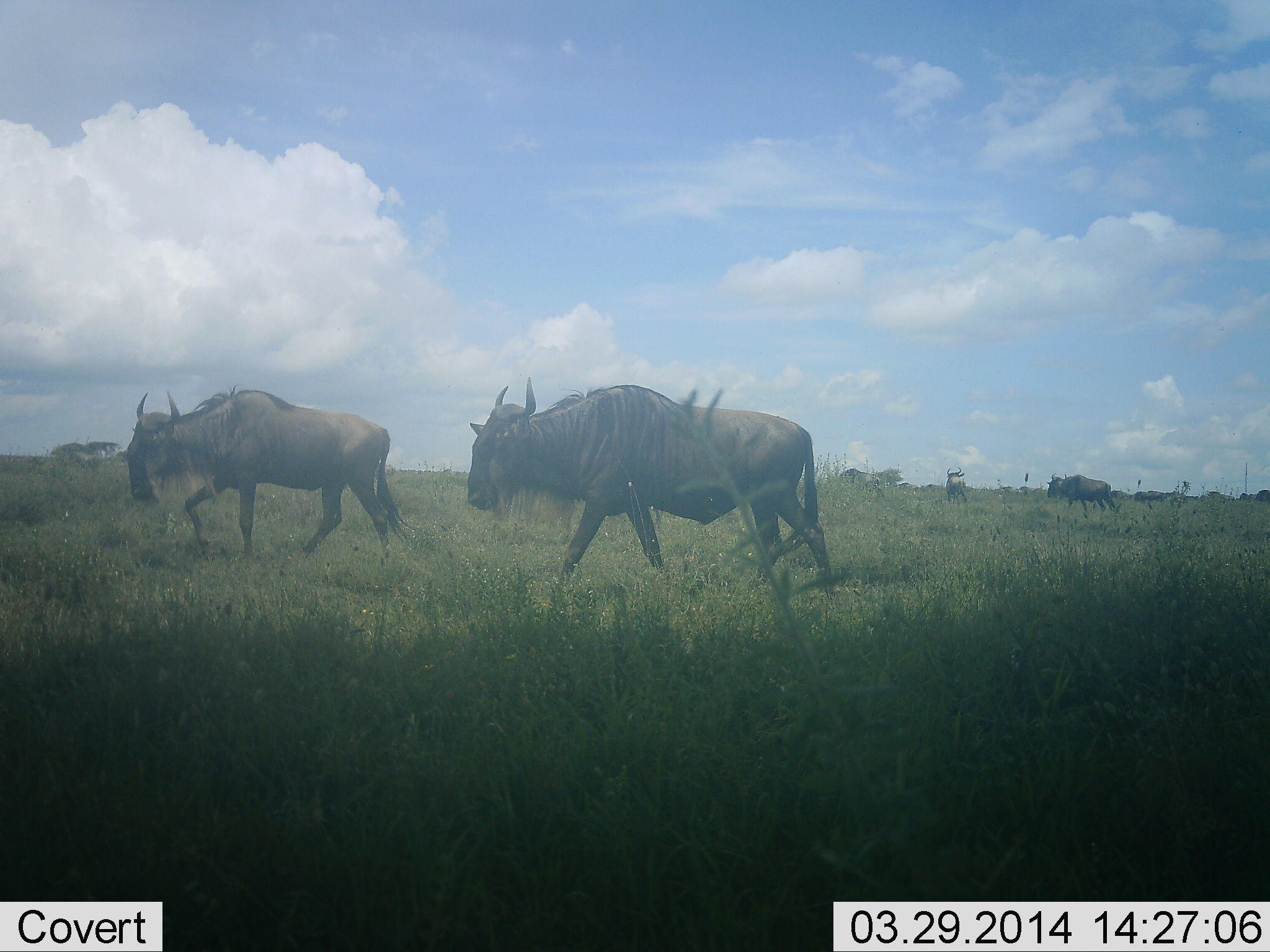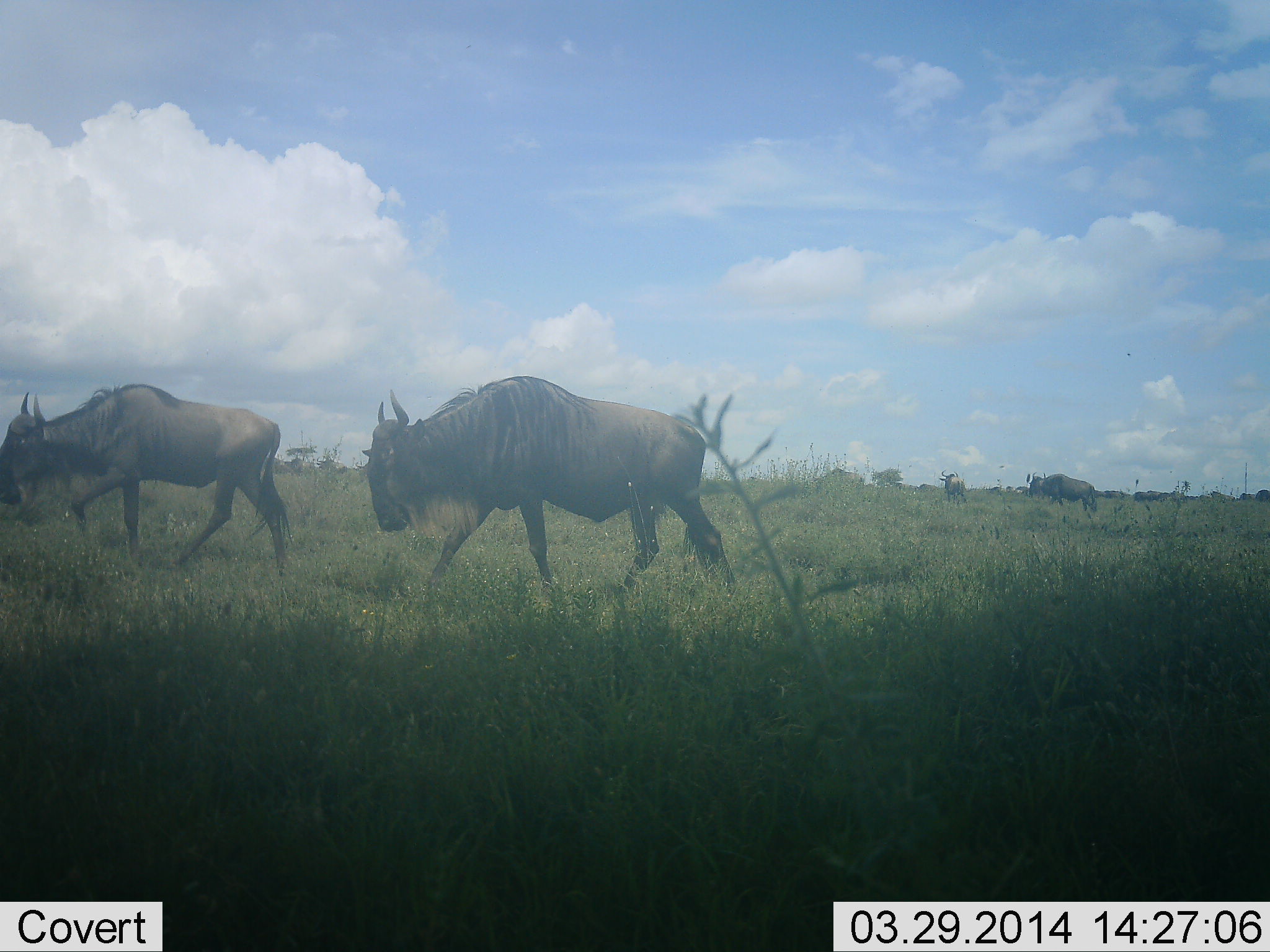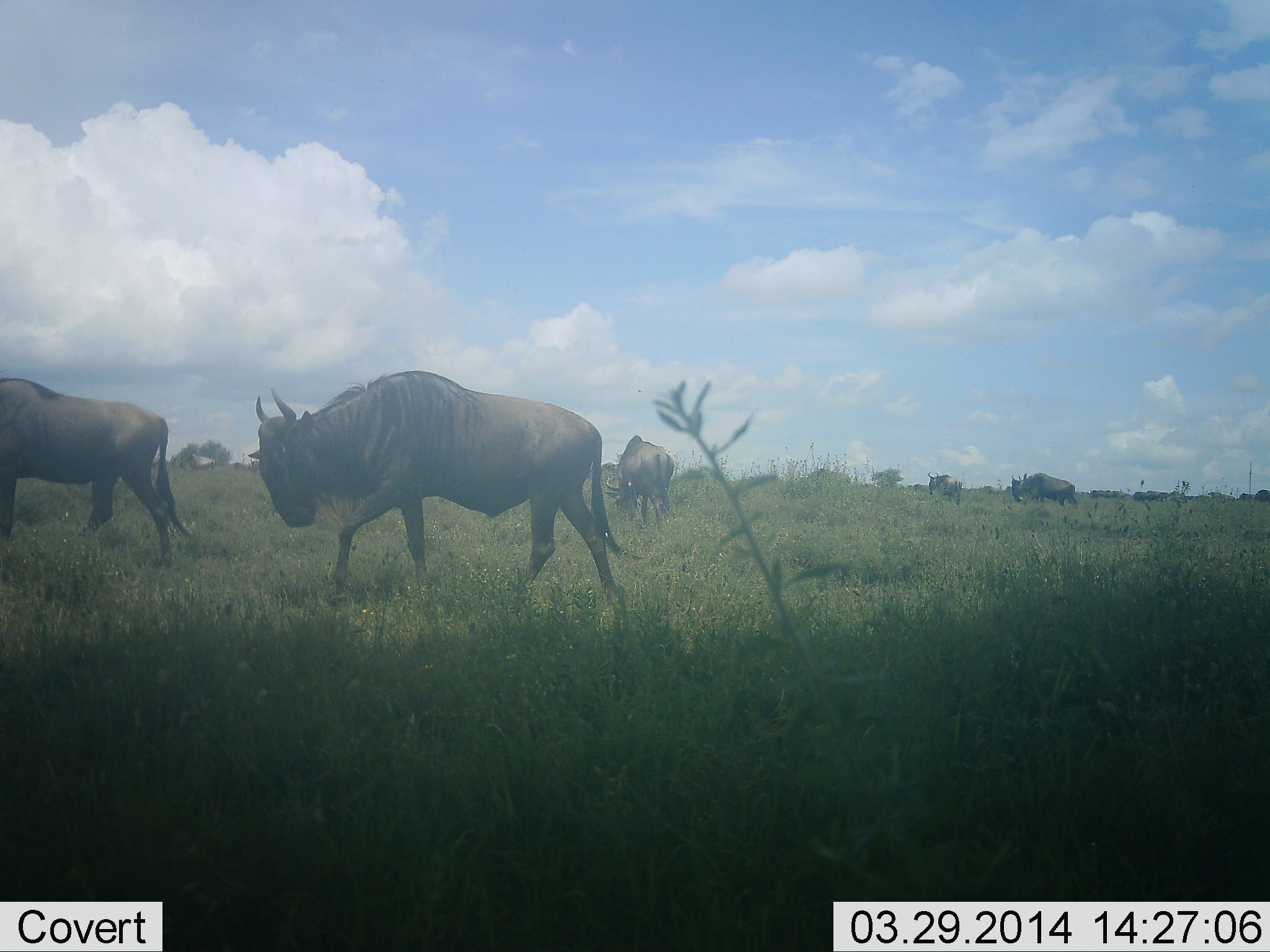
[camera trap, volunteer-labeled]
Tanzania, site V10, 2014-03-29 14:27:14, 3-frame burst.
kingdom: Animalia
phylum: Chordata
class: Mammalia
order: Artiodactyla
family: Bovidae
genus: Connochaetes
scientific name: Connochaetes taurinus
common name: blue wildebeest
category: wildebeest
Wildebeest (blue wildebeest) (Connochaetes taurinus), count 7. Behavior (volunteer vote fractions): standing 30%, resting 0%, moving 100%, interacting 0%. Young present (vote fraction): 0%. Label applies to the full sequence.